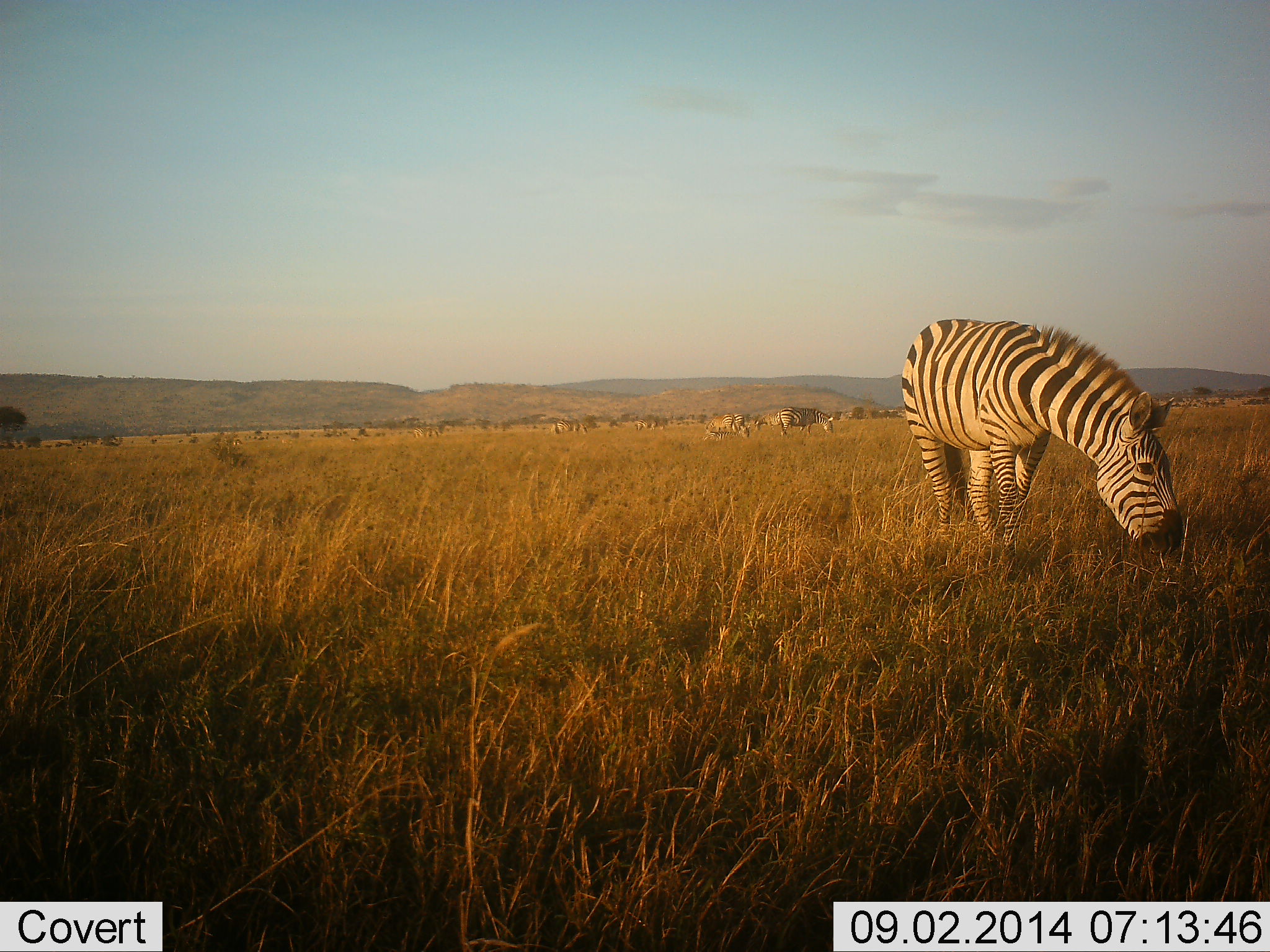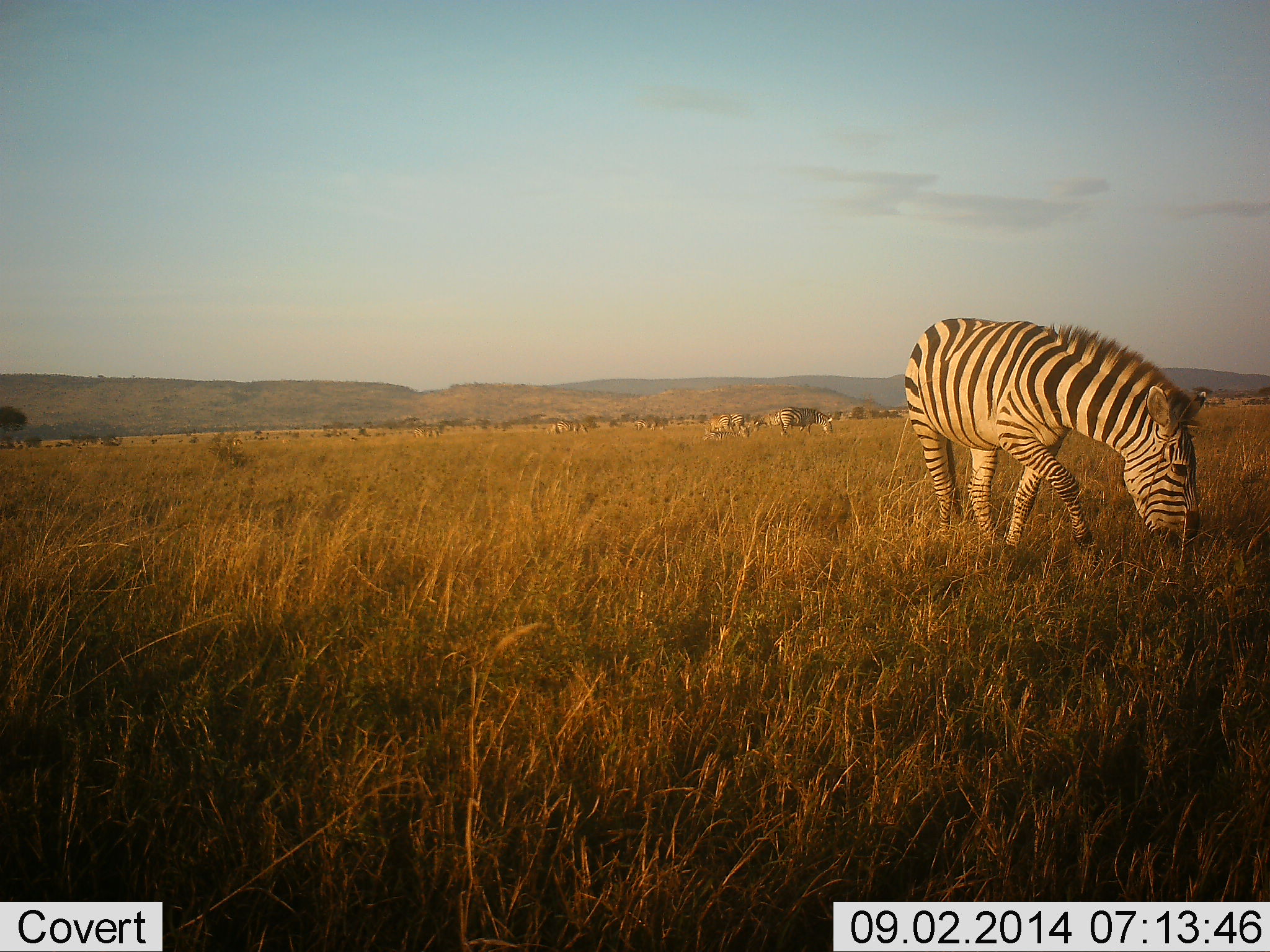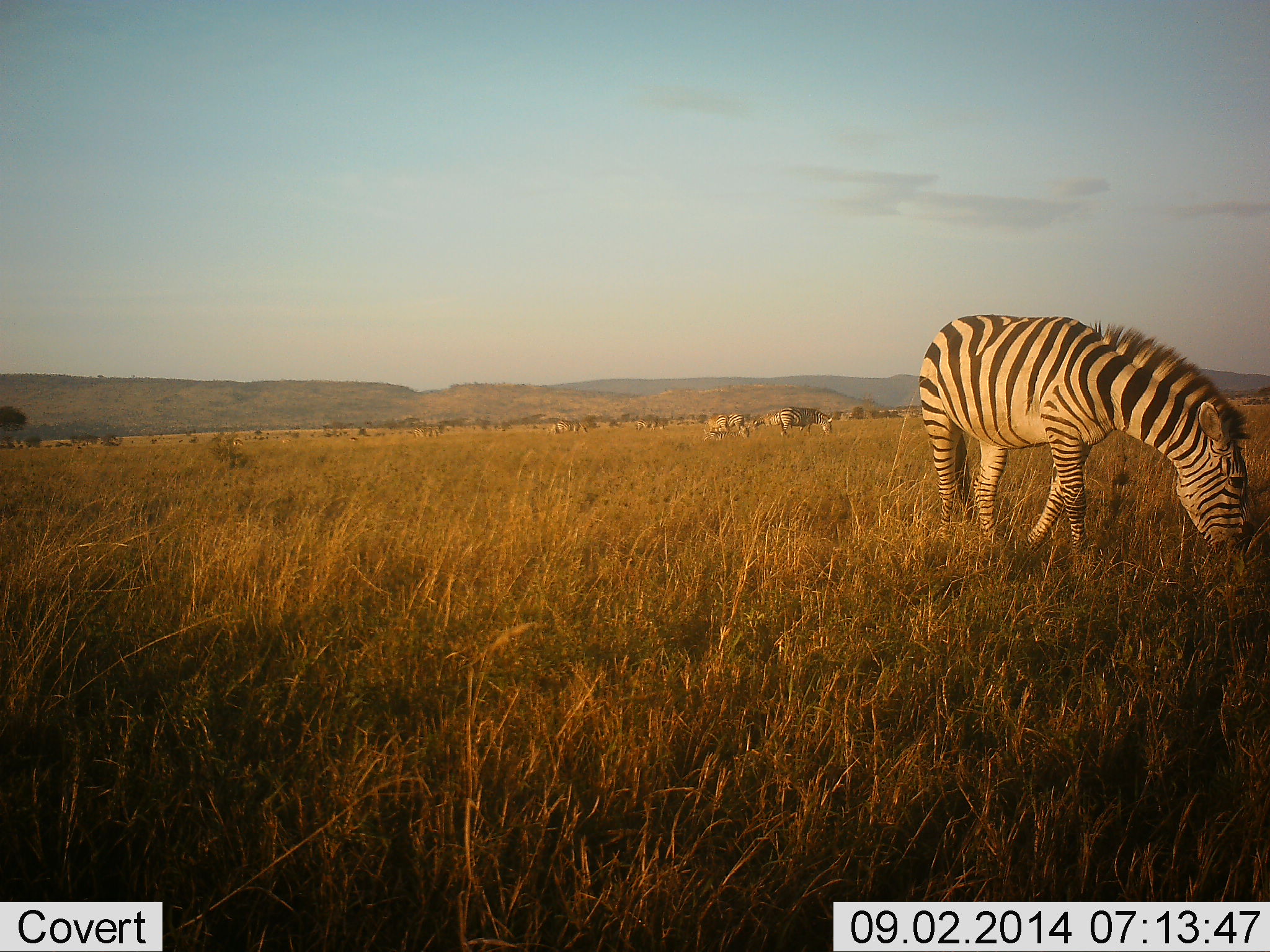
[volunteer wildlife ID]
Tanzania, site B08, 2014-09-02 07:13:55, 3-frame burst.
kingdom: Animalia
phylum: Chordata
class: Mammalia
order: Perissodactyla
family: Equidae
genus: Equus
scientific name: Equus quagga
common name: plains zebra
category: zebra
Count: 9.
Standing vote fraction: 27%.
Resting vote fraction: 0%.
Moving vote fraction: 36%.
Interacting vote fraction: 0%.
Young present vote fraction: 0%.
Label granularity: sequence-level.